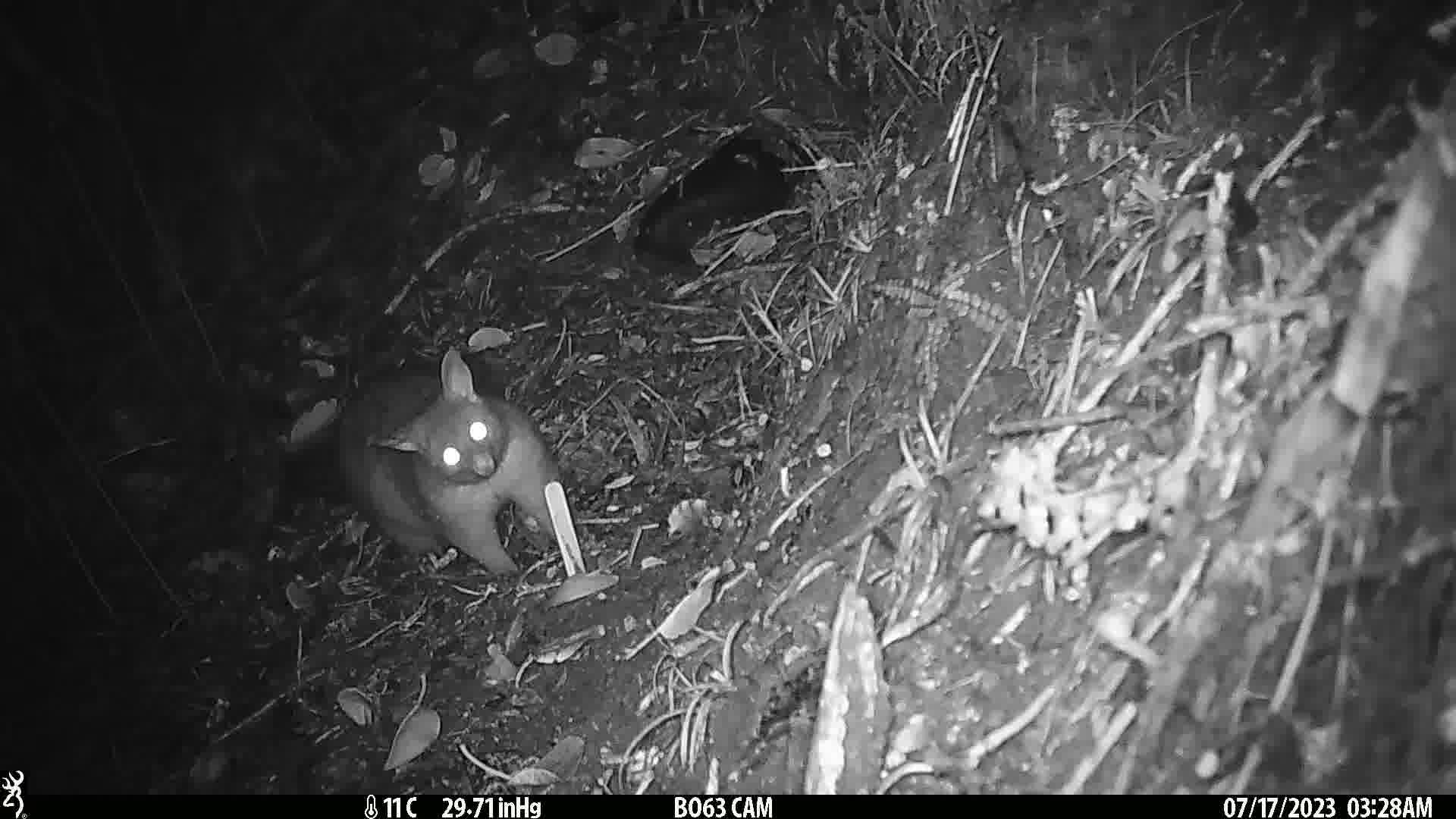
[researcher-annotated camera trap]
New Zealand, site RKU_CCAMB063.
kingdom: Animalia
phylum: Chordata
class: Mammalia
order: Diprotodontia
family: Phalangeridae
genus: Trichosurus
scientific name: Trichosurus vulpecula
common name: common brushtail possum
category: possum